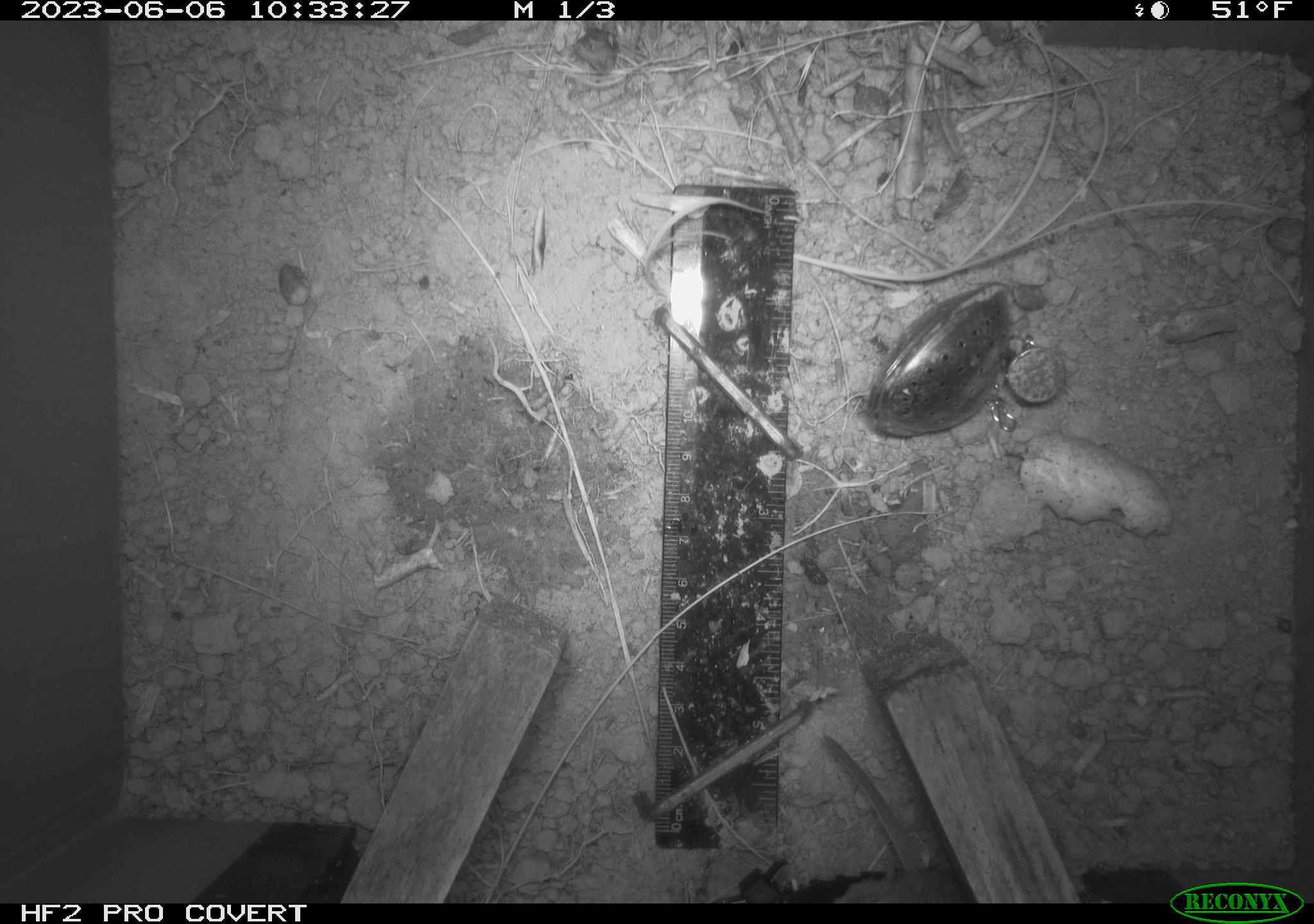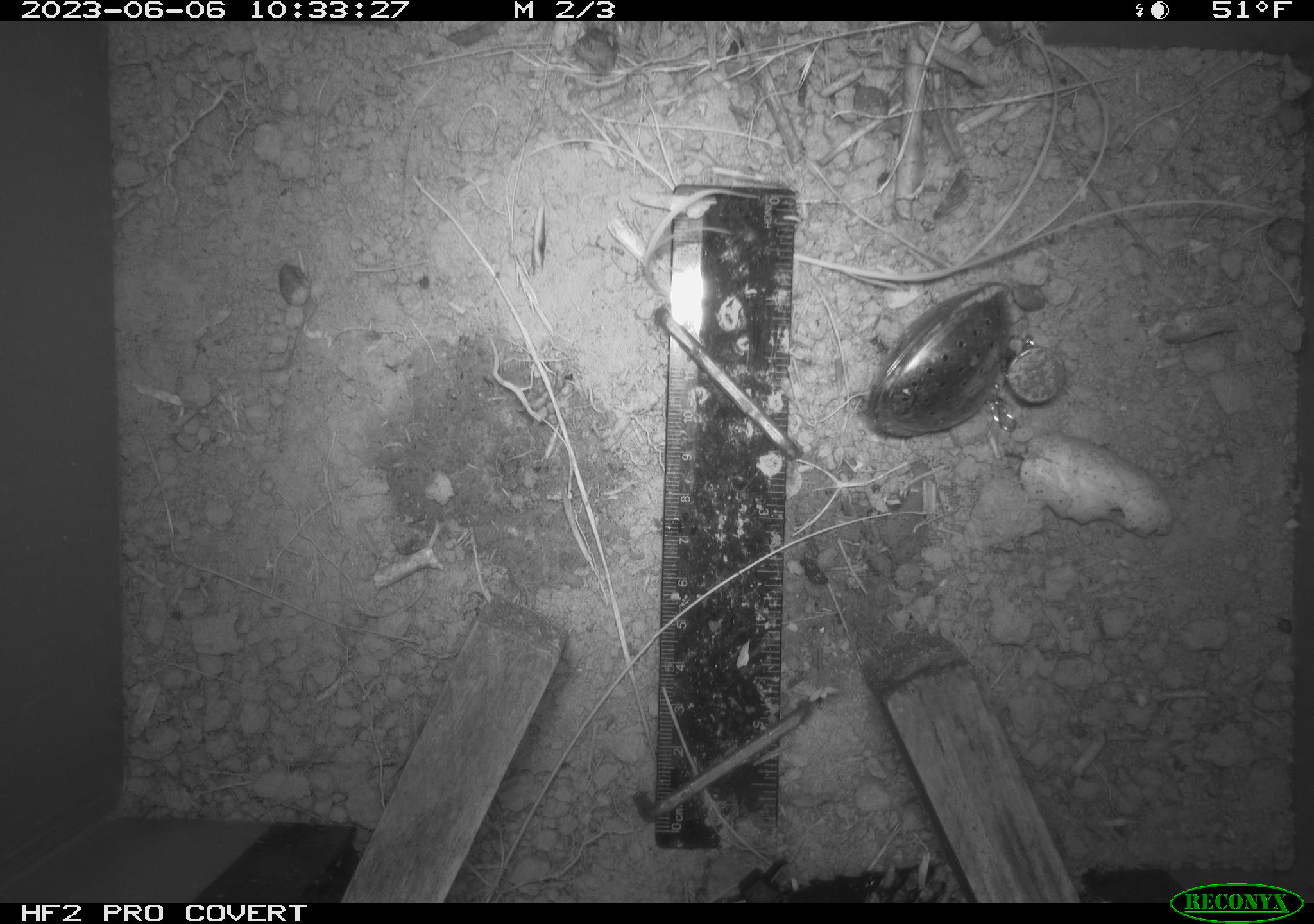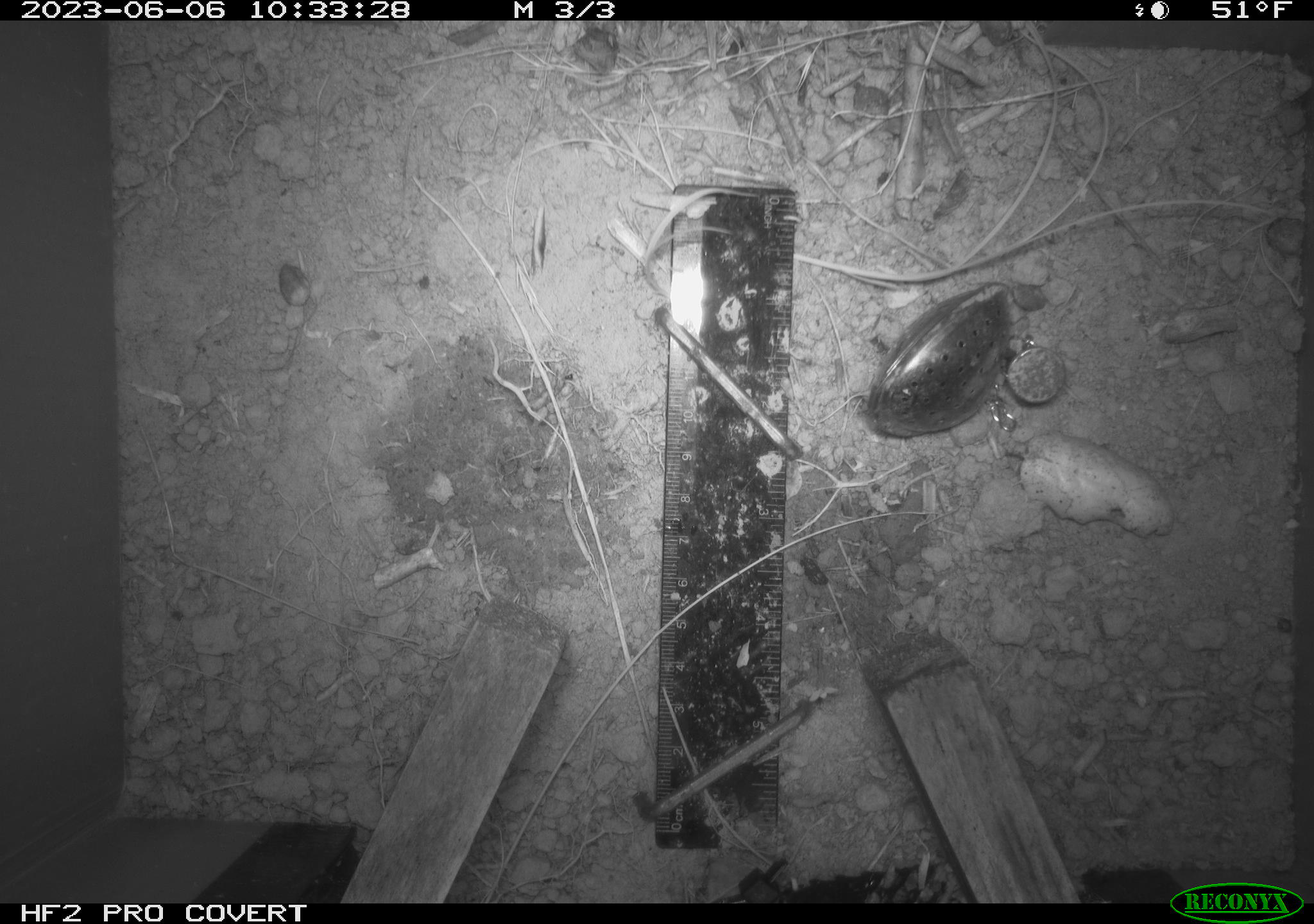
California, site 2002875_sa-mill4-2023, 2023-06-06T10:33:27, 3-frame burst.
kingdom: Animalia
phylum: Chordata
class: Mammalia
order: Rodentia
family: Cricetidae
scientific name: Arvicolinae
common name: voles, lemmings, and muskrats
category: arvicolinae subfamily